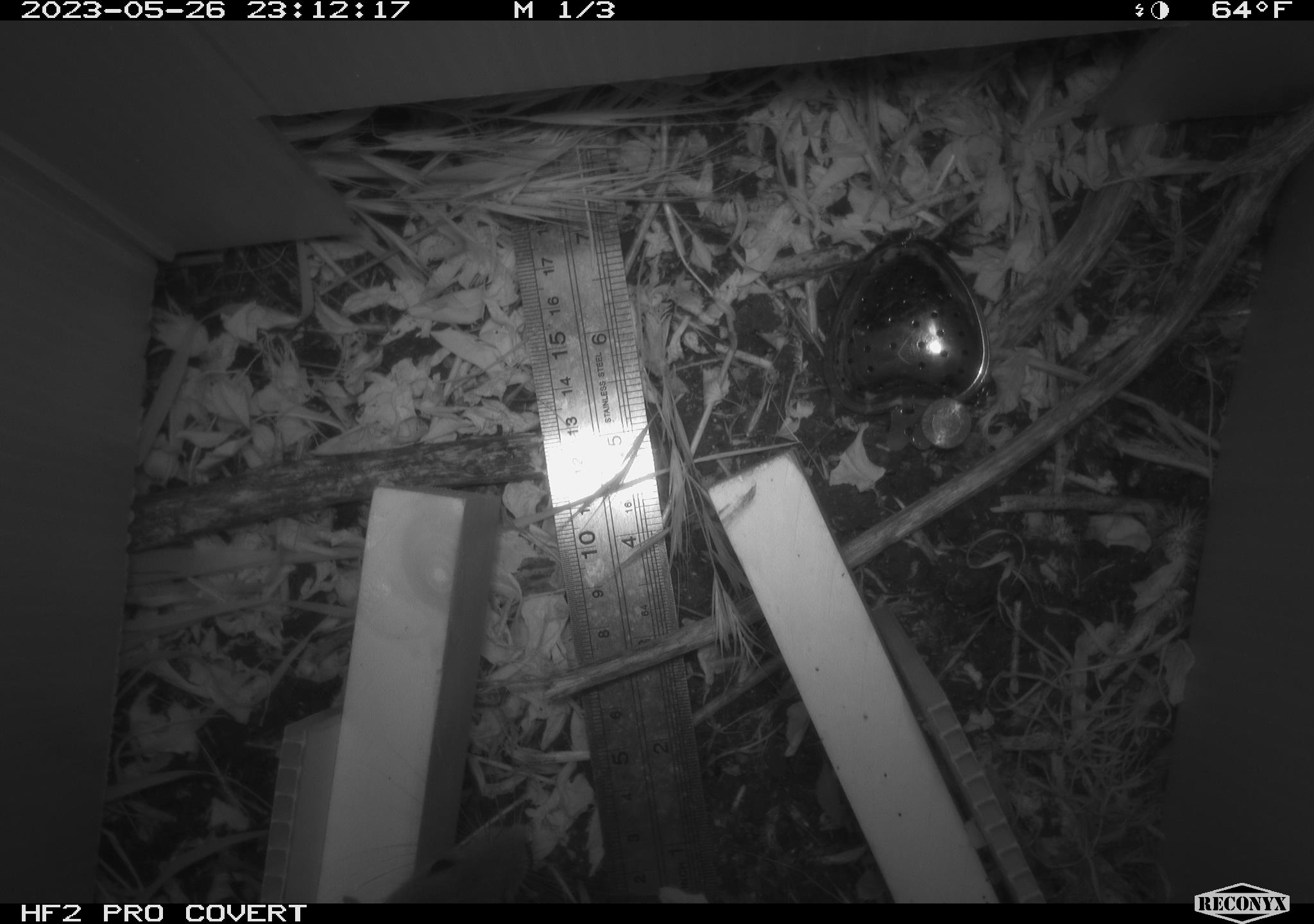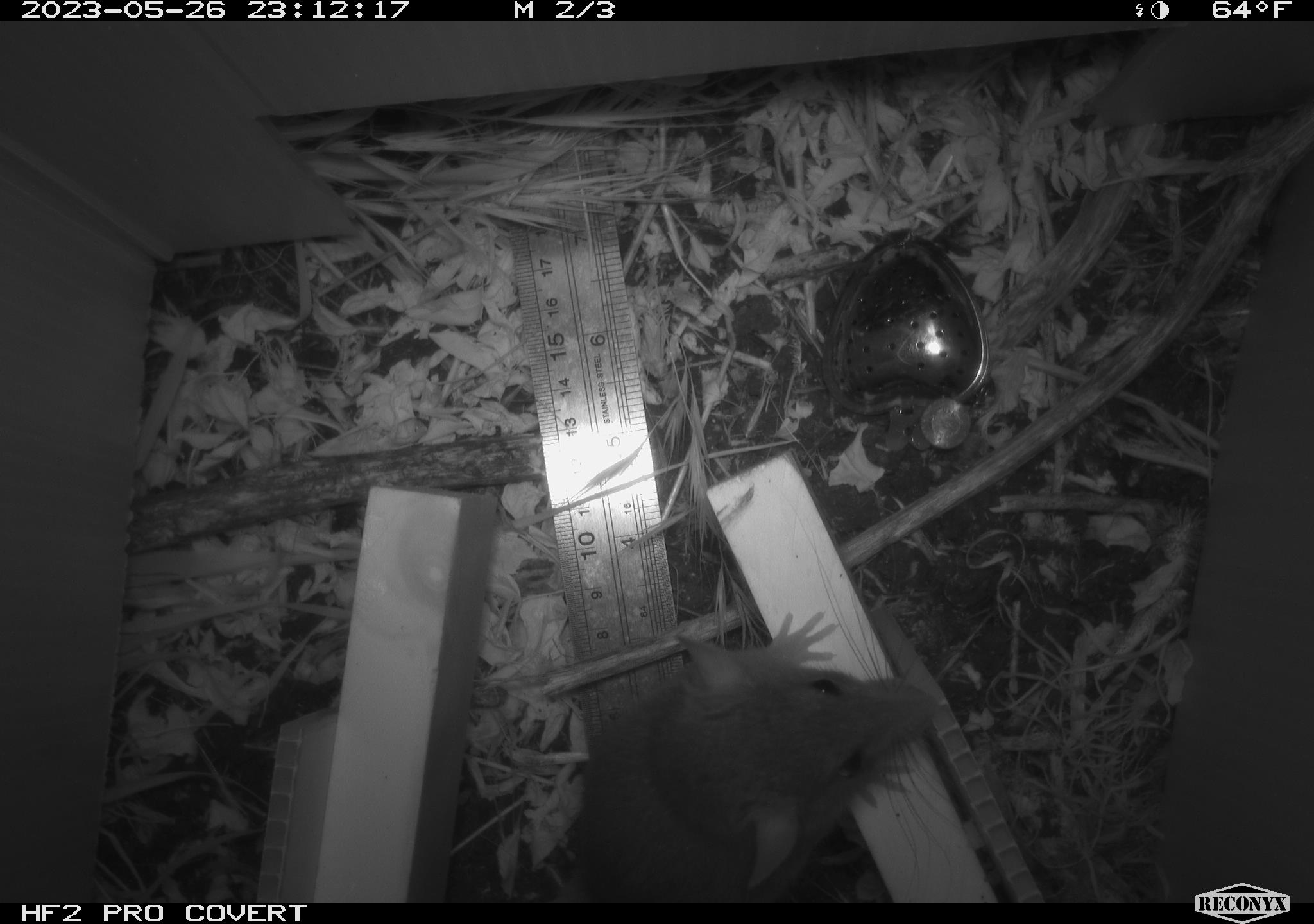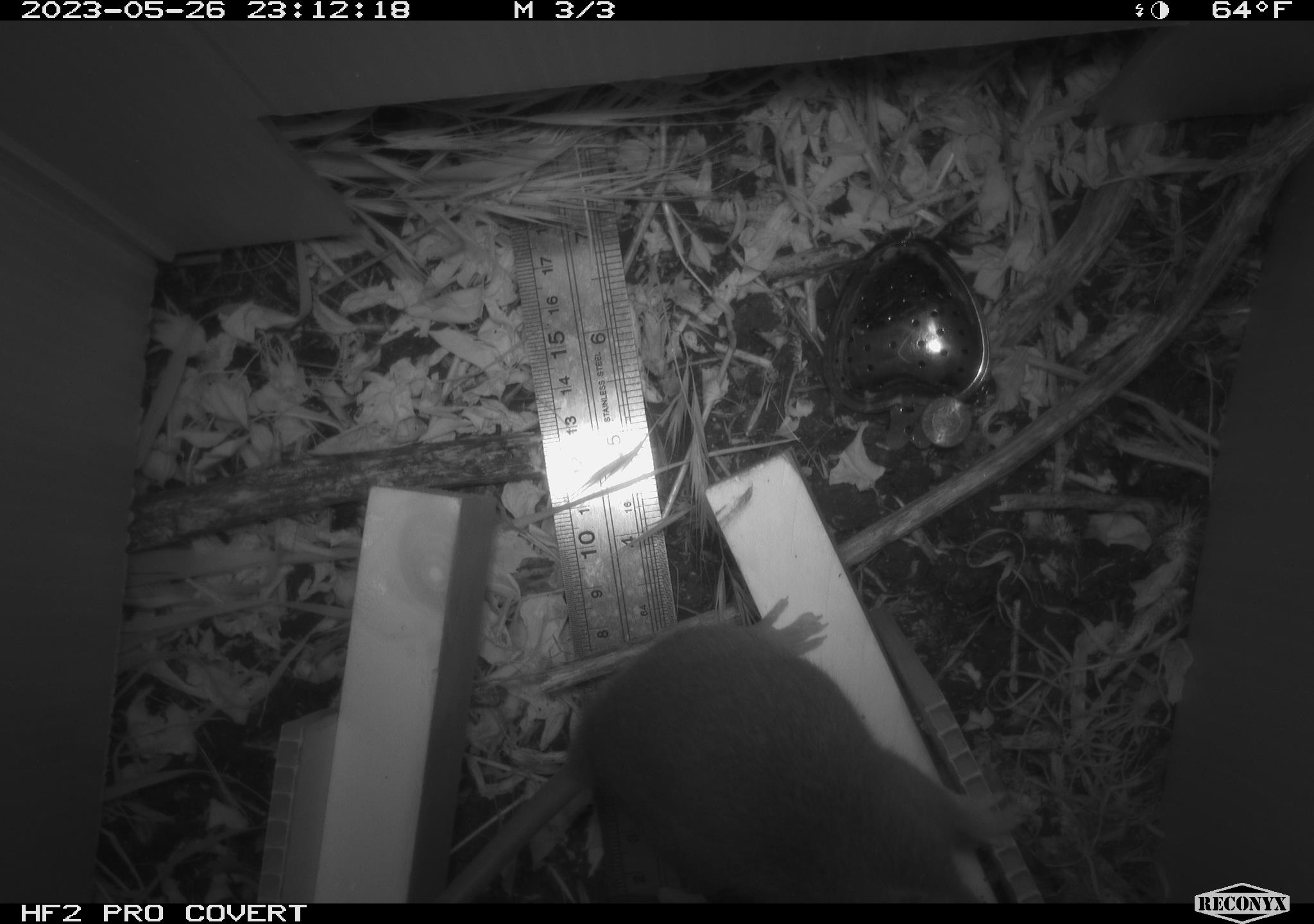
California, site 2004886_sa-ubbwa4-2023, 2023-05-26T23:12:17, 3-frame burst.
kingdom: Animalia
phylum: Chordata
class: Mammalia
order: Rodentia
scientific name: Rodentia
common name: mouse species